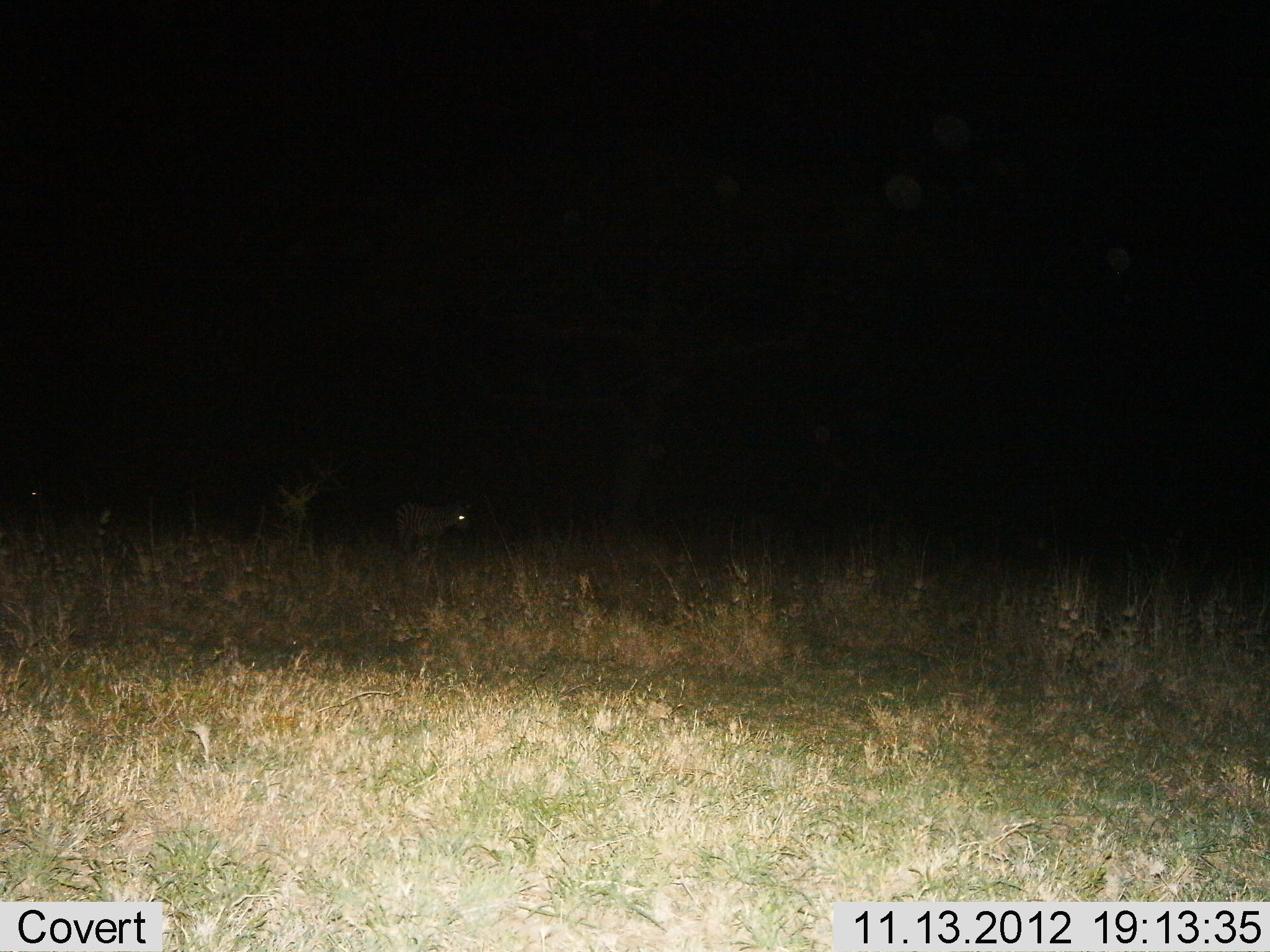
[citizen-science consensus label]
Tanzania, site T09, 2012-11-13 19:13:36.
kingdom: Animalia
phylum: Chordata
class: Mammalia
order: Perissodactyla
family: Equidae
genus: Equus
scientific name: Equus quagga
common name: plains zebra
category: zebra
Zebra (plains zebra) (Equus quagga), count 1. Behavior (volunteer vote fractions): standing 100%, resting 0%, moving 0%, interacting 0%. Young present (vote fraction): 0%. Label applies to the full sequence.